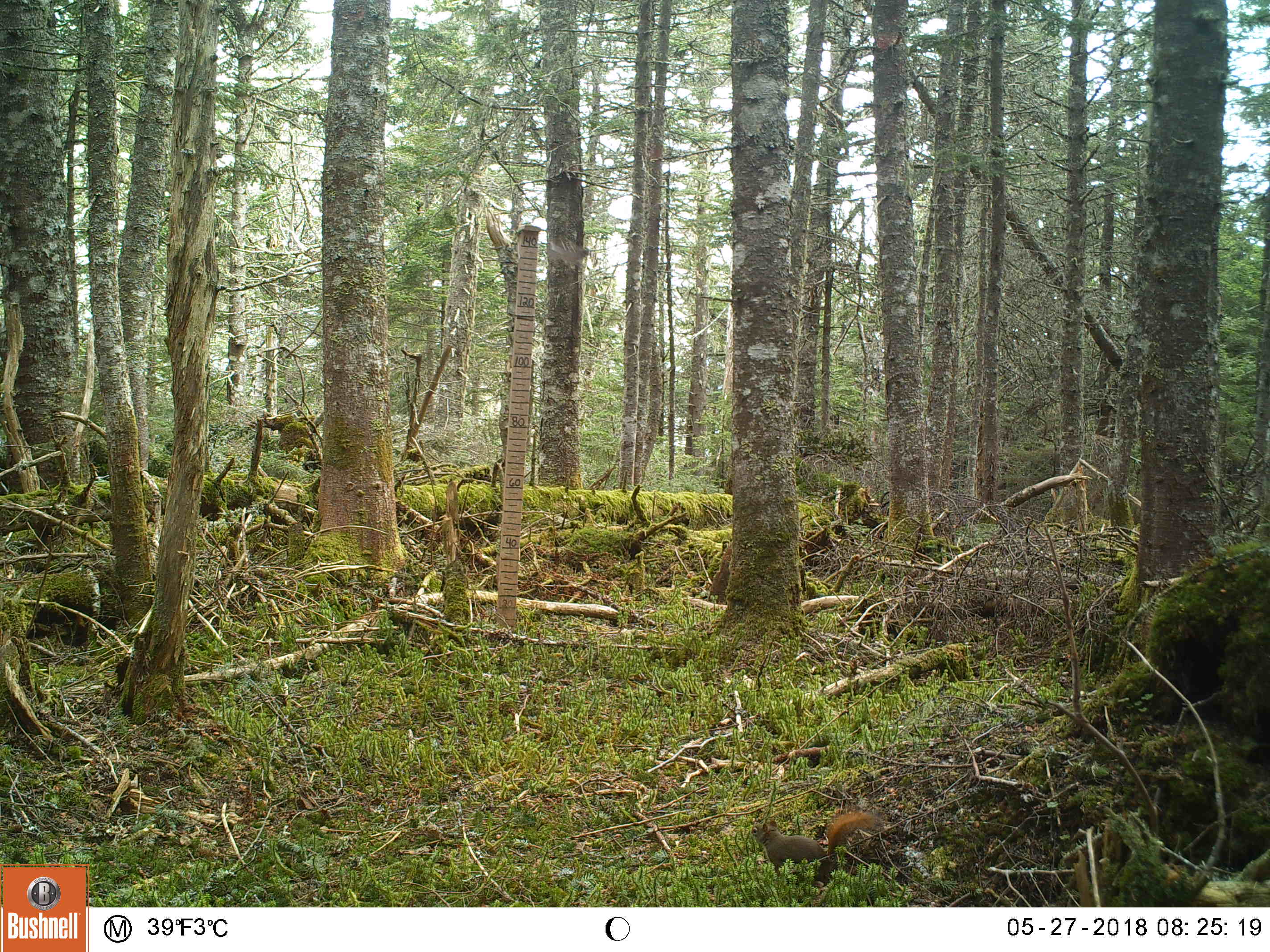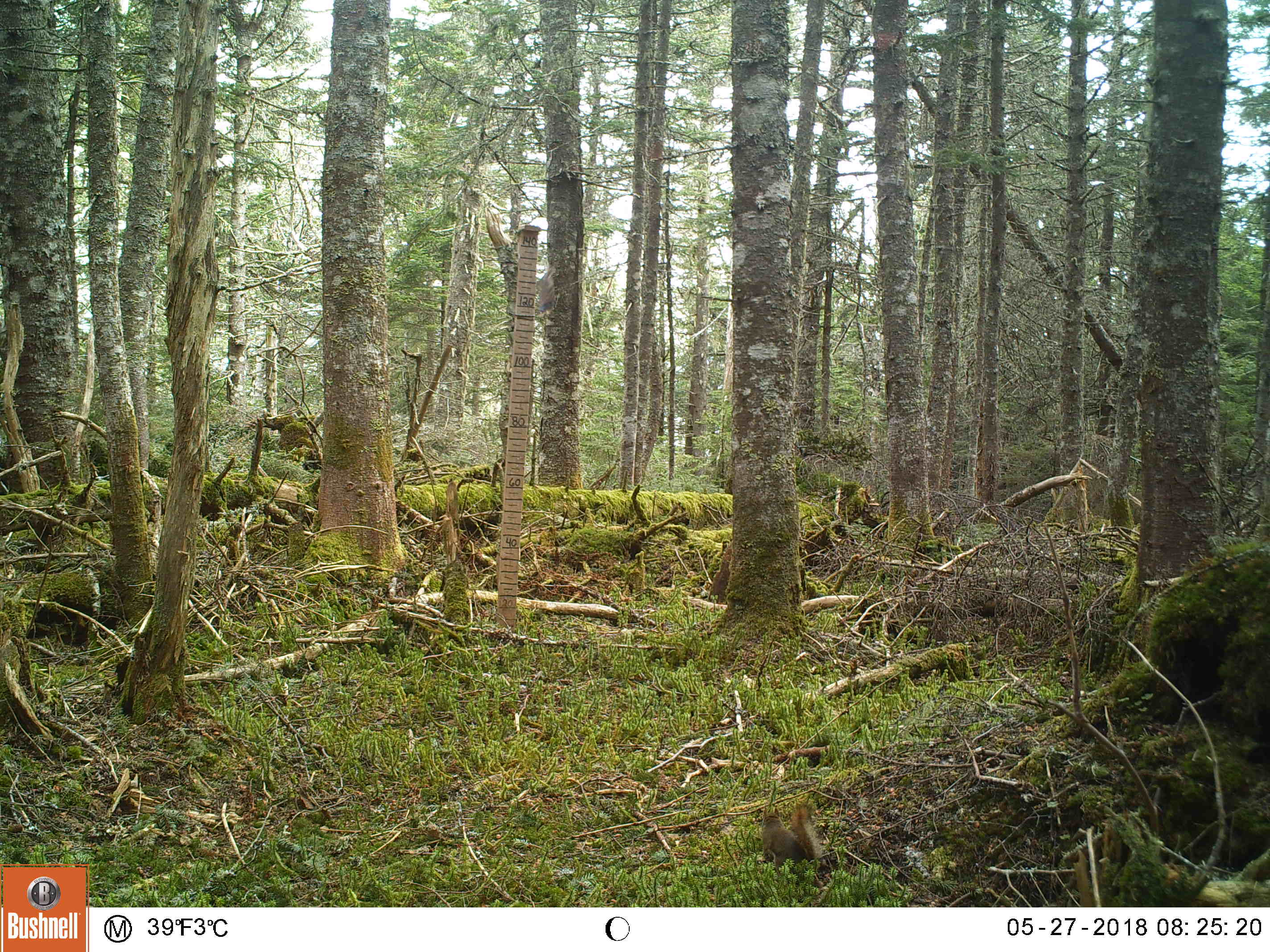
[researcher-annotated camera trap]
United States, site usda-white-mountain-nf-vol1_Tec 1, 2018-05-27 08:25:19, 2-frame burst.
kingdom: Animalia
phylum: Chordata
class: Mammalia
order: Rodentia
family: Sciuridae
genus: Tamiasciurus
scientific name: Tamiasciurus hudsonicus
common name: red squirrel